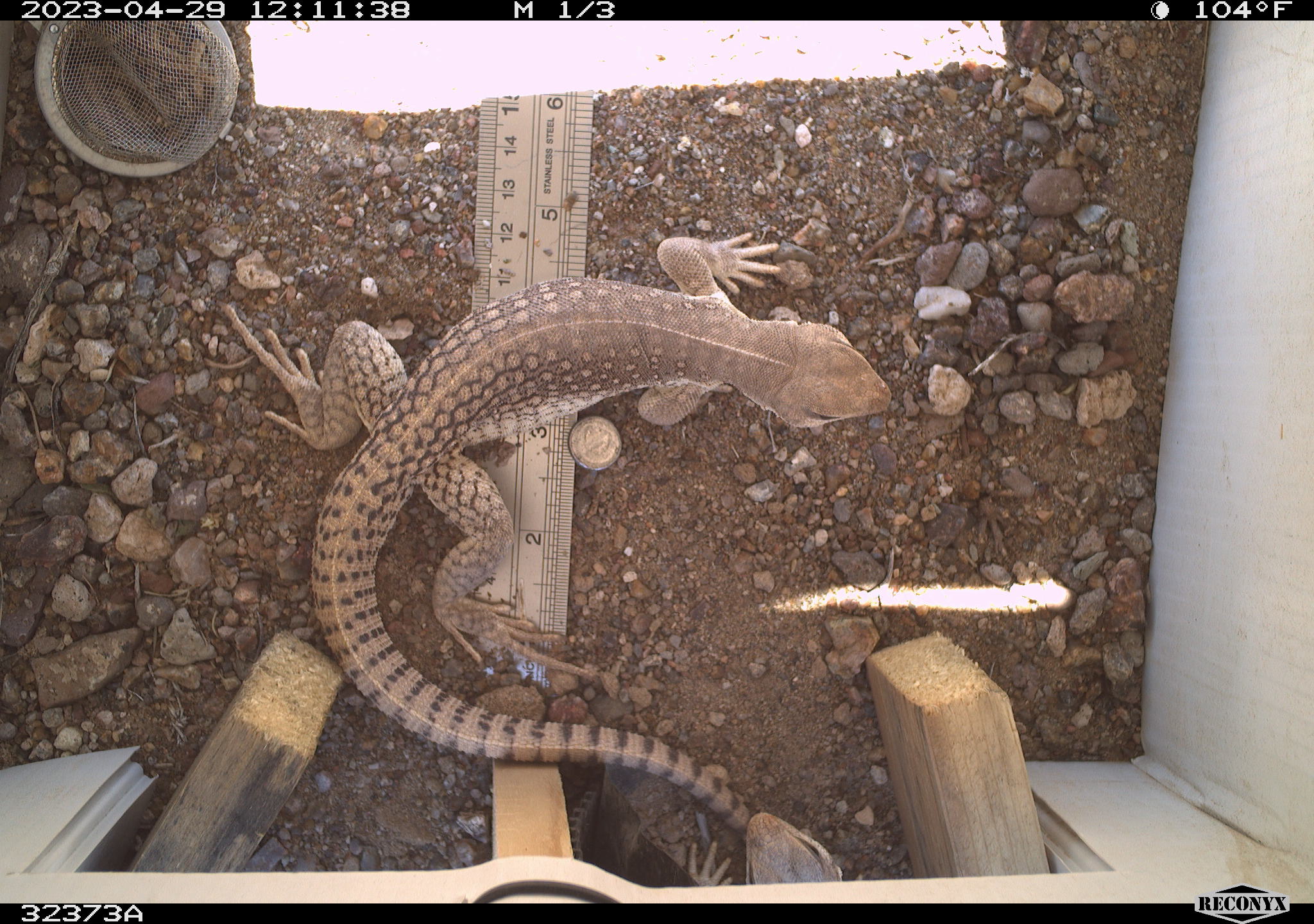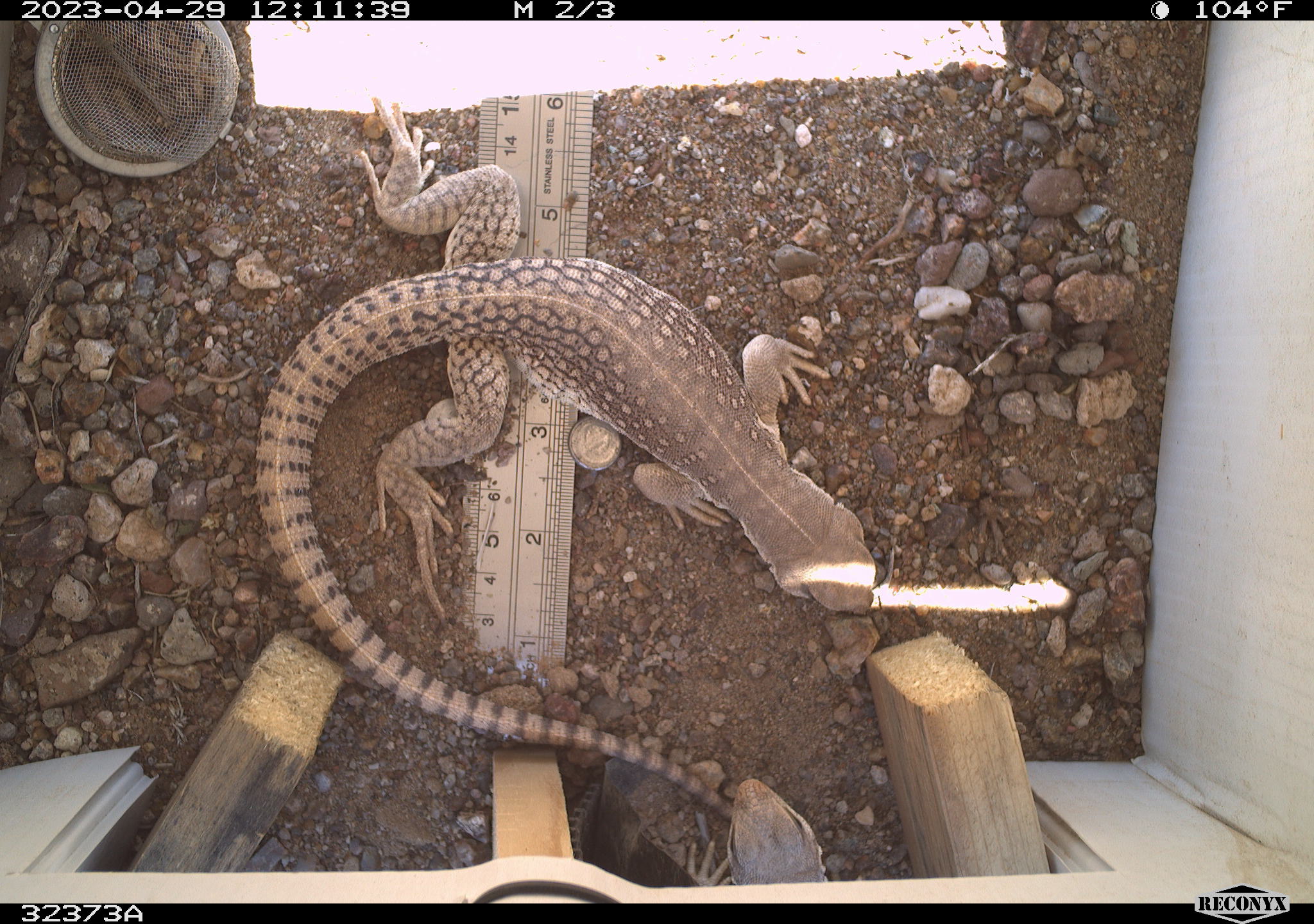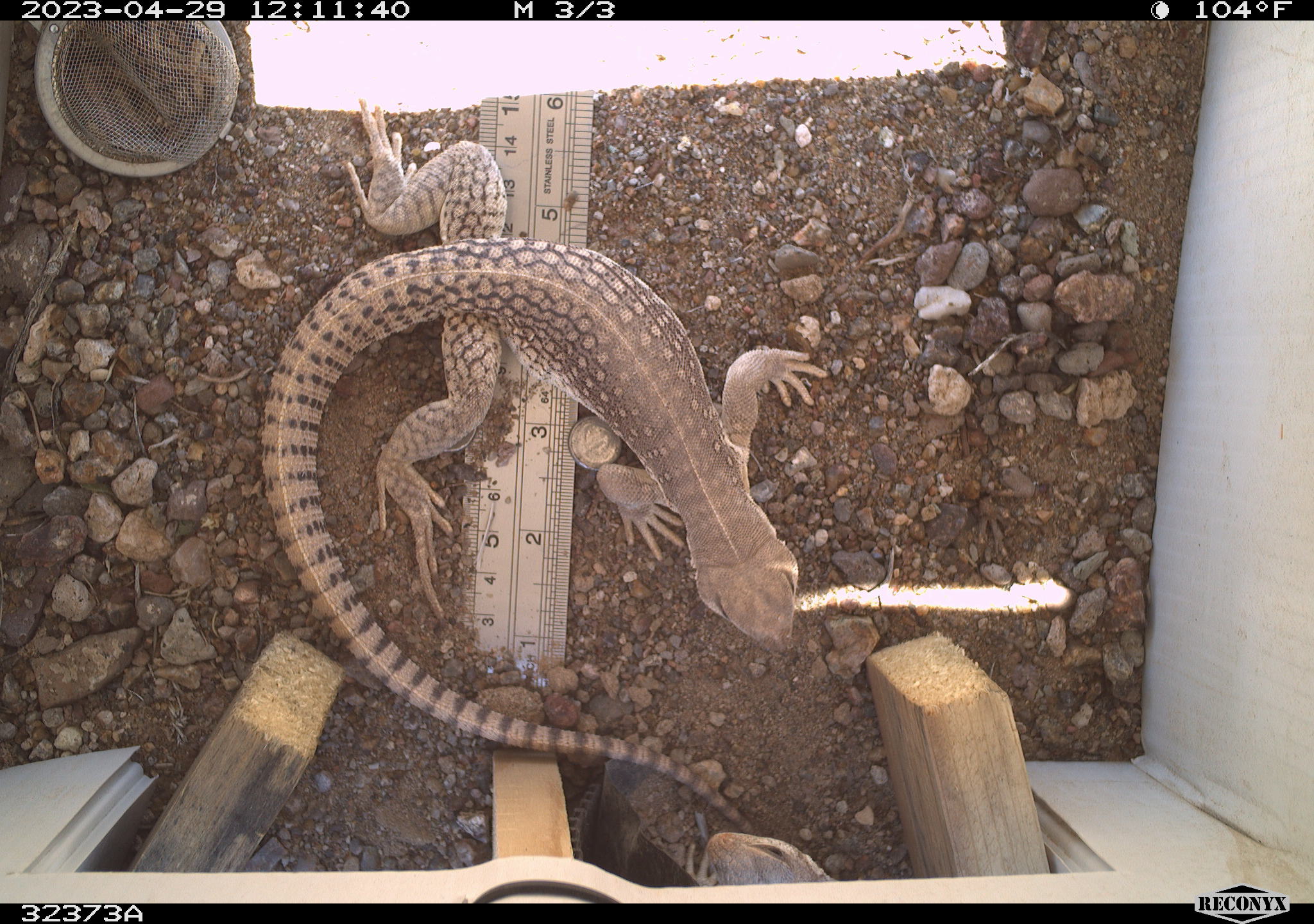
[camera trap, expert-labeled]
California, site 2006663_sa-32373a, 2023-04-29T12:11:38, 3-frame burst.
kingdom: Animalia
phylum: Chordata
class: Reptilia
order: Squamata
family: Iguanidae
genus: Dipsosaurus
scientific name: Dipsosaurus dorsalis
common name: common desert iguana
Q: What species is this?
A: Common desert iguana (Dipsosaurus dorsalis).